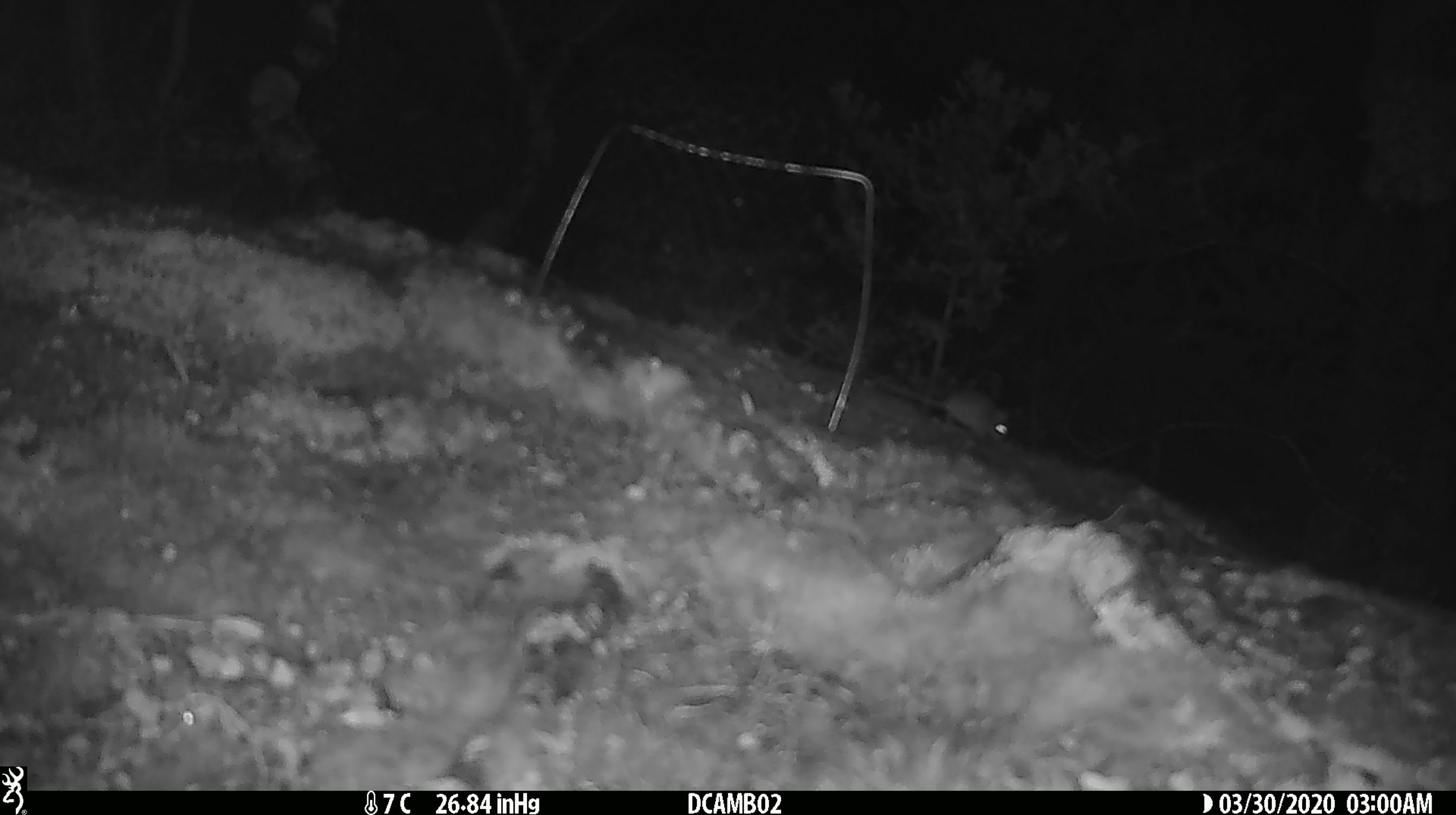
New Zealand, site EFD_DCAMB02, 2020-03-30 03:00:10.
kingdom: Animalia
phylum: Chordata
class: Mammalia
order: Rodentia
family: Muridae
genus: Mus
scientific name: Mus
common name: mouse